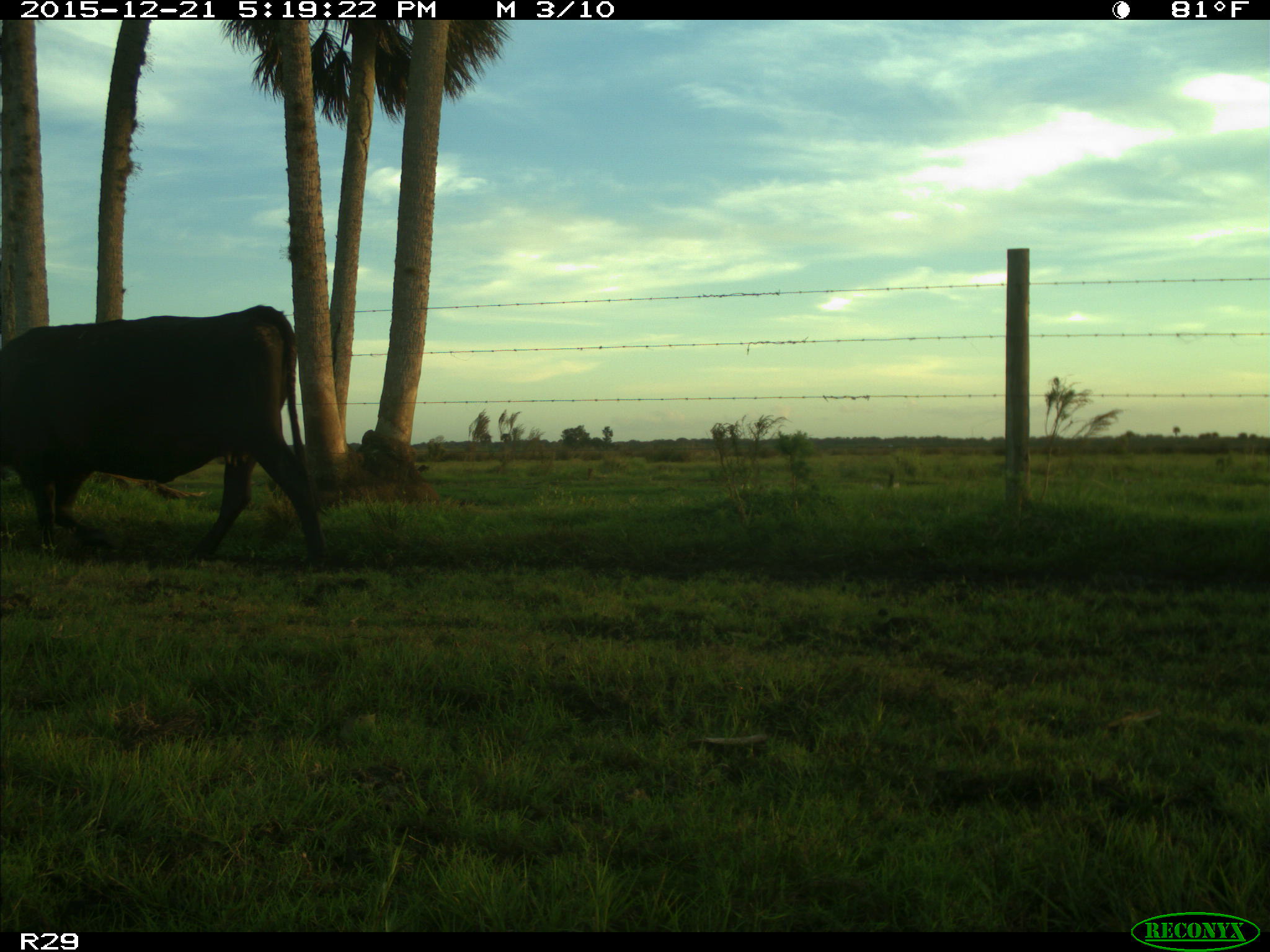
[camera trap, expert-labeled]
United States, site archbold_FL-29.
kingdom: Animalia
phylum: Chordata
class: Mammalia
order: Artiodactyla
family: Bovidae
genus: Bos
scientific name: Bos taurus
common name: domestic cow